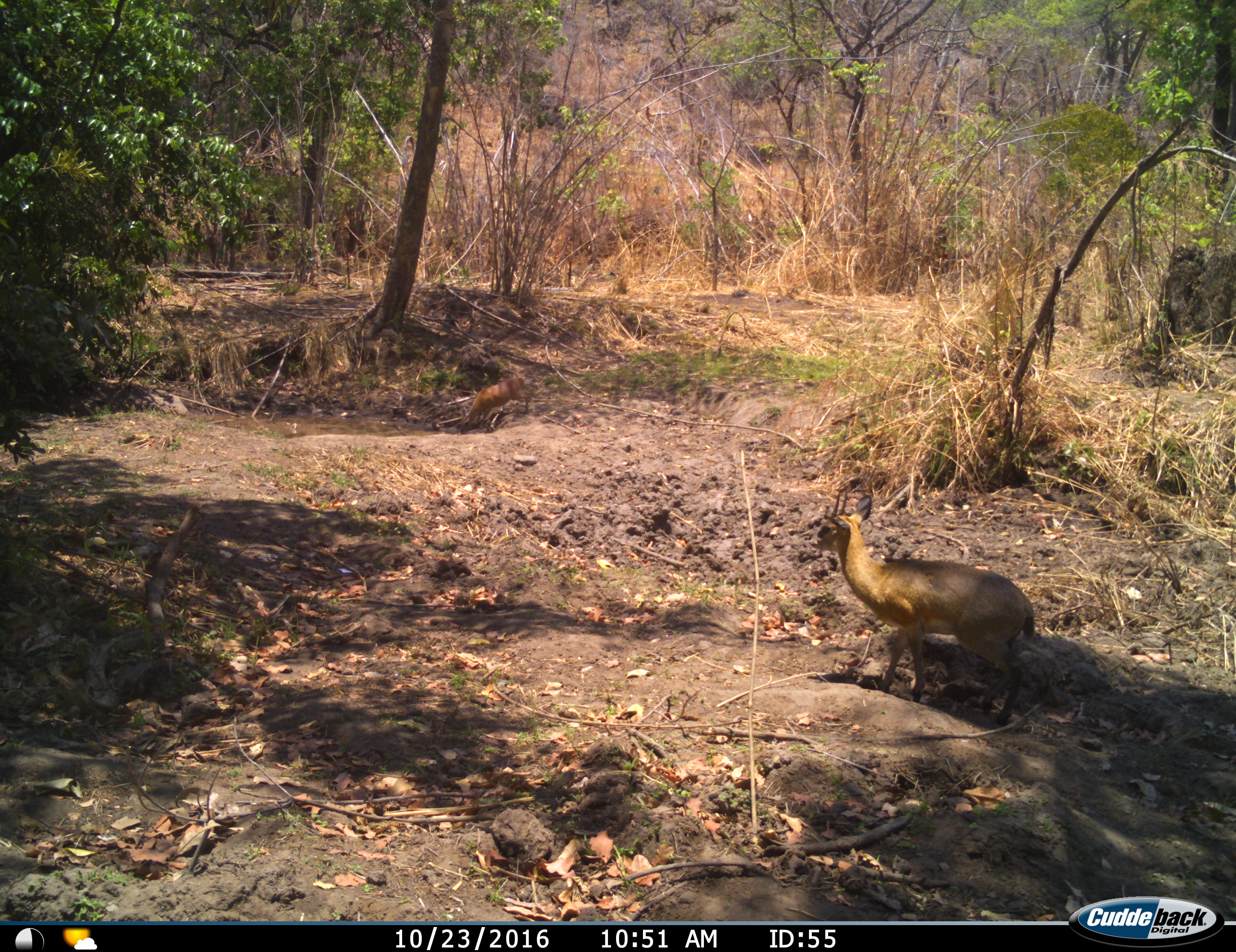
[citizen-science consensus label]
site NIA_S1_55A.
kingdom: Animalia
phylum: Chordata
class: Mammalia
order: Artiodactyla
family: Bovidae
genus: Madoqua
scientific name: Madoqua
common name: dik-dik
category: dikdik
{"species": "dikdik (dik-dik) (Madoqua)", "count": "2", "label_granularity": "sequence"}